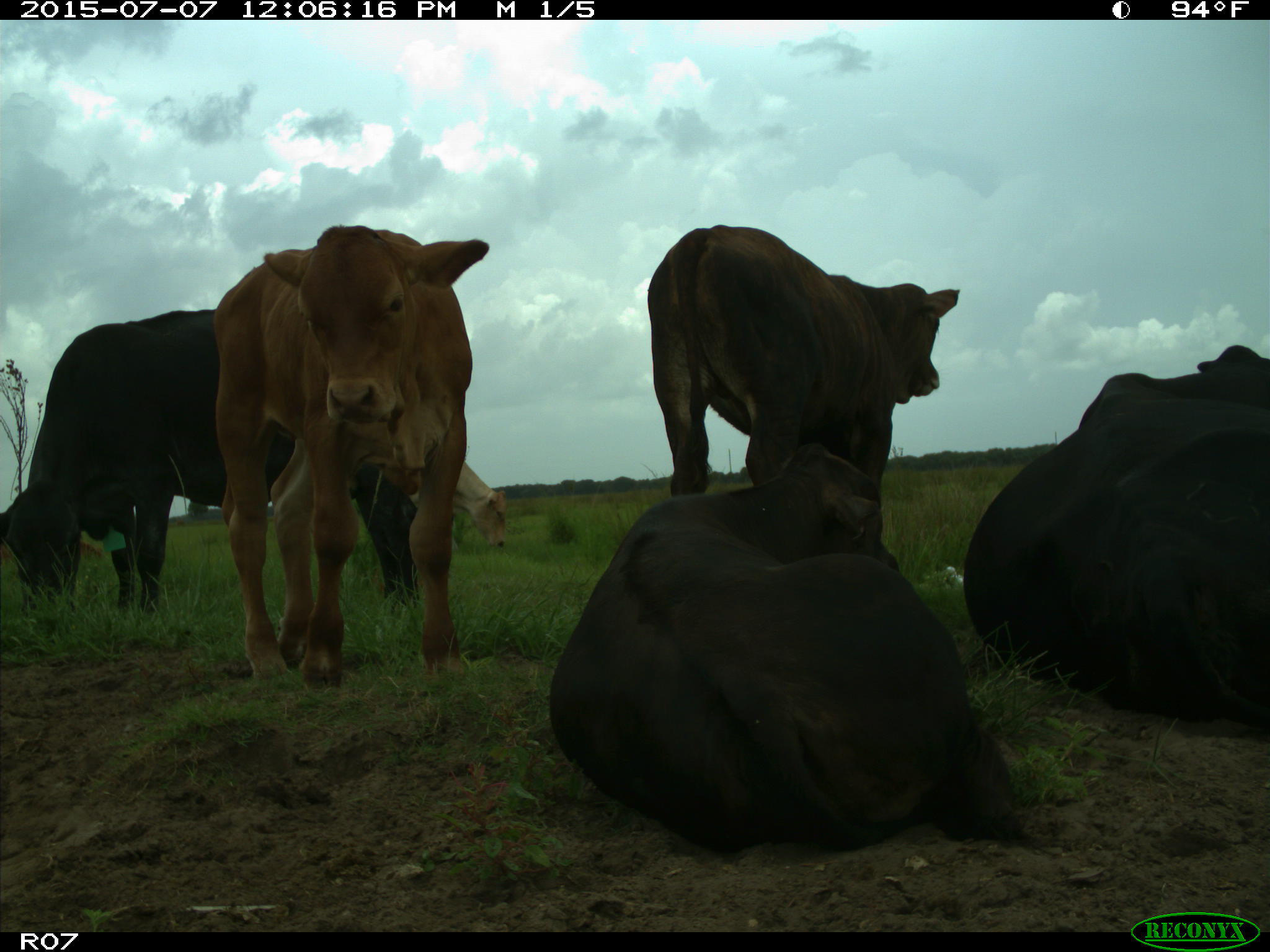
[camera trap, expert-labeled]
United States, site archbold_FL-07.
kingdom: Animalia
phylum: Chordata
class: Mammalia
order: Artiodactyla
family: Bovidae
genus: Bos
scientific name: Bos taurus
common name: domestic cow